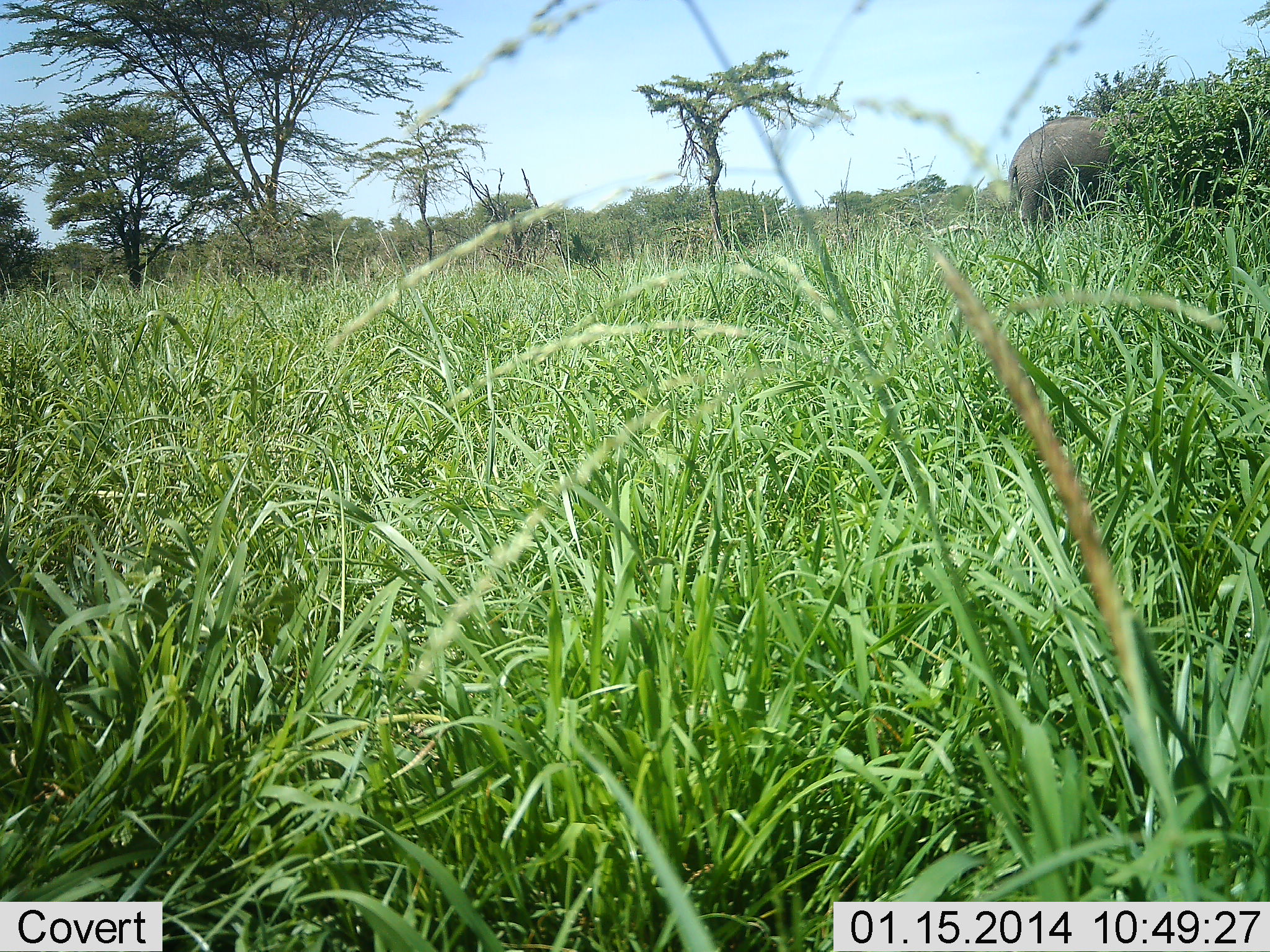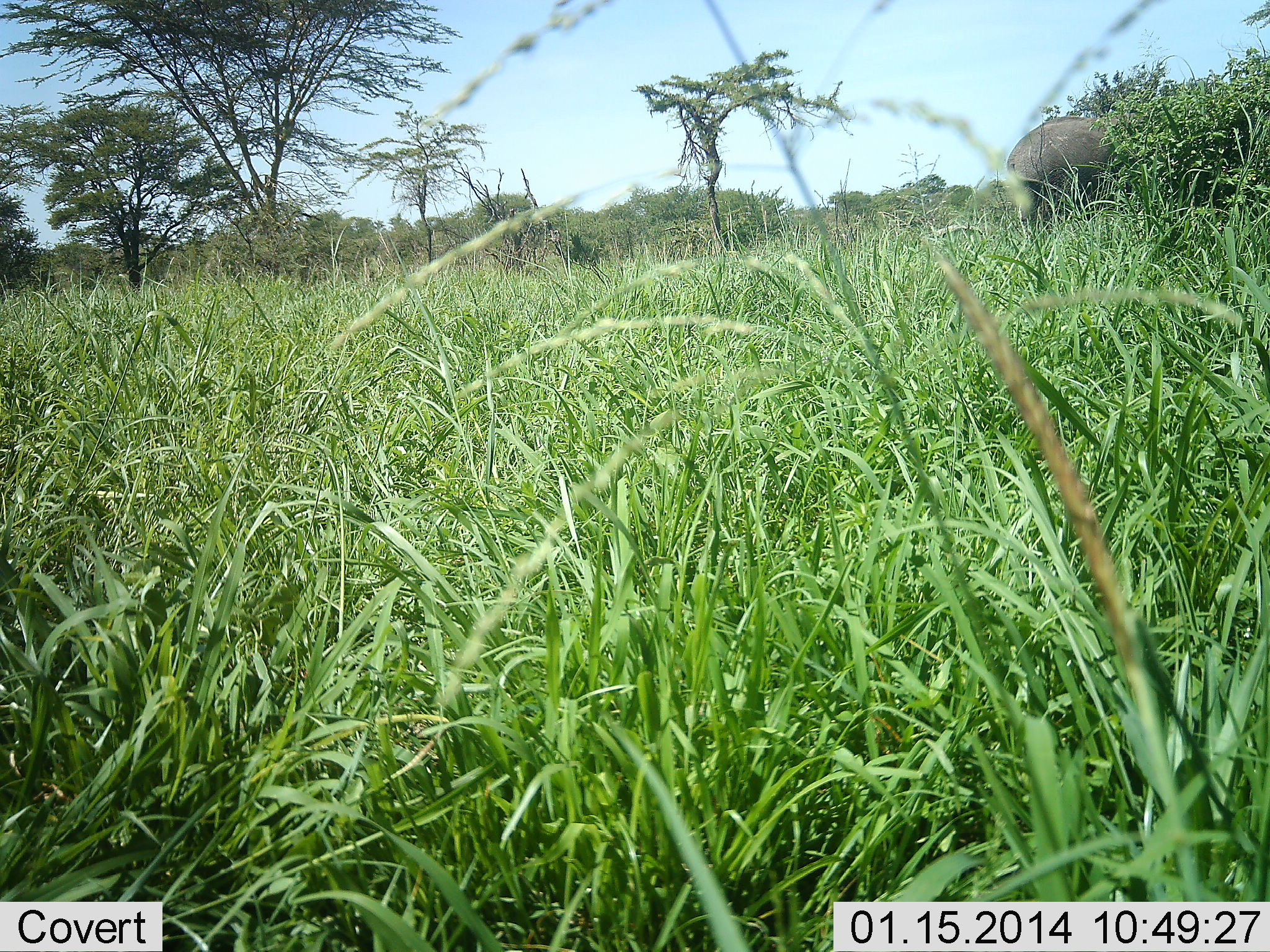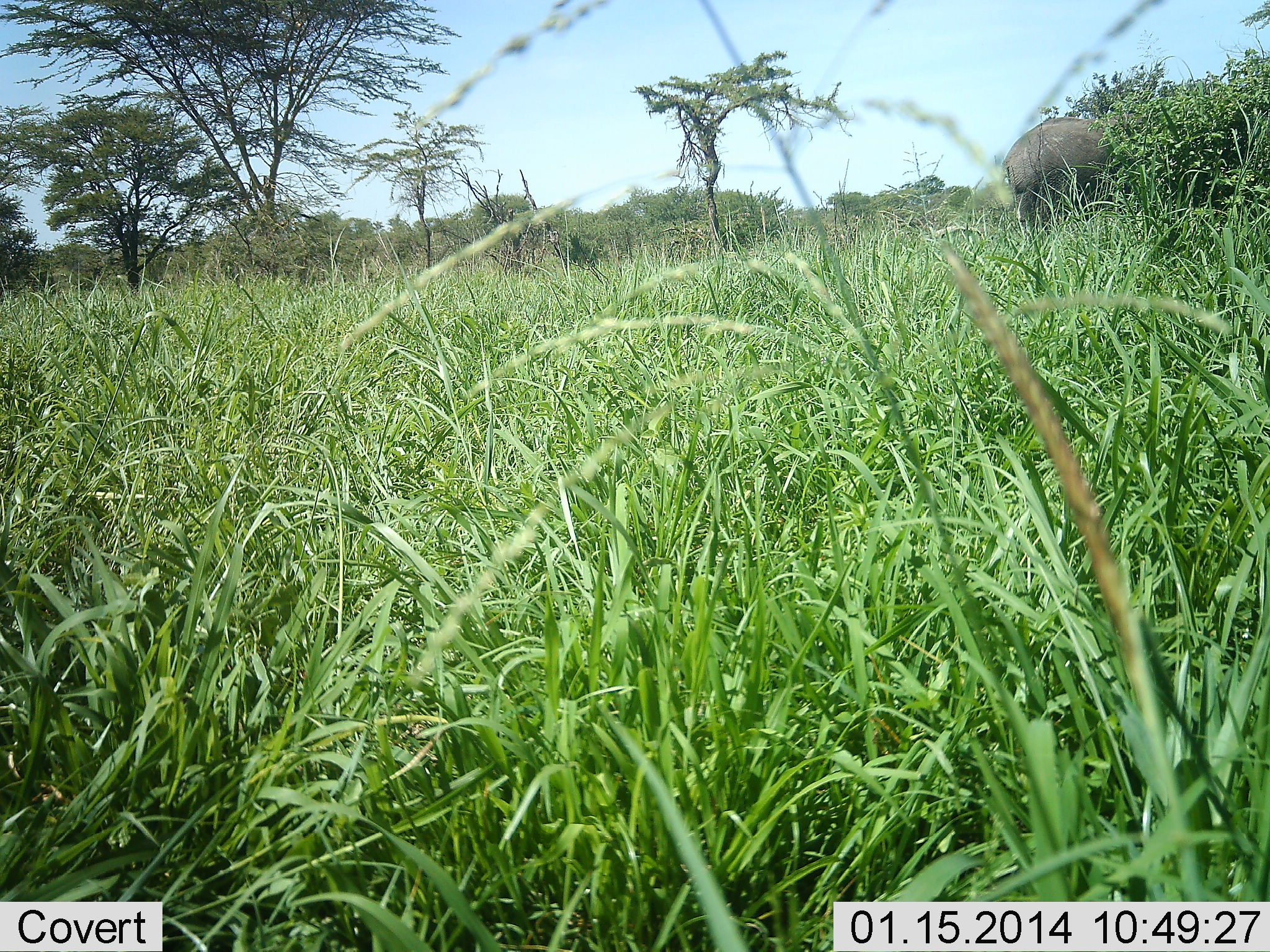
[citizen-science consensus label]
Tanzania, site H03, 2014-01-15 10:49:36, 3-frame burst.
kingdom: Animalia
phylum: Chordata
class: Mammalia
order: Proboscidea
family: Elephantidae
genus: Loxodonta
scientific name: Loxodonta africana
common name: african bush elephant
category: elephant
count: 1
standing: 70%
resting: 0%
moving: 20%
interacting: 0%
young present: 0%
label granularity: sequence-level